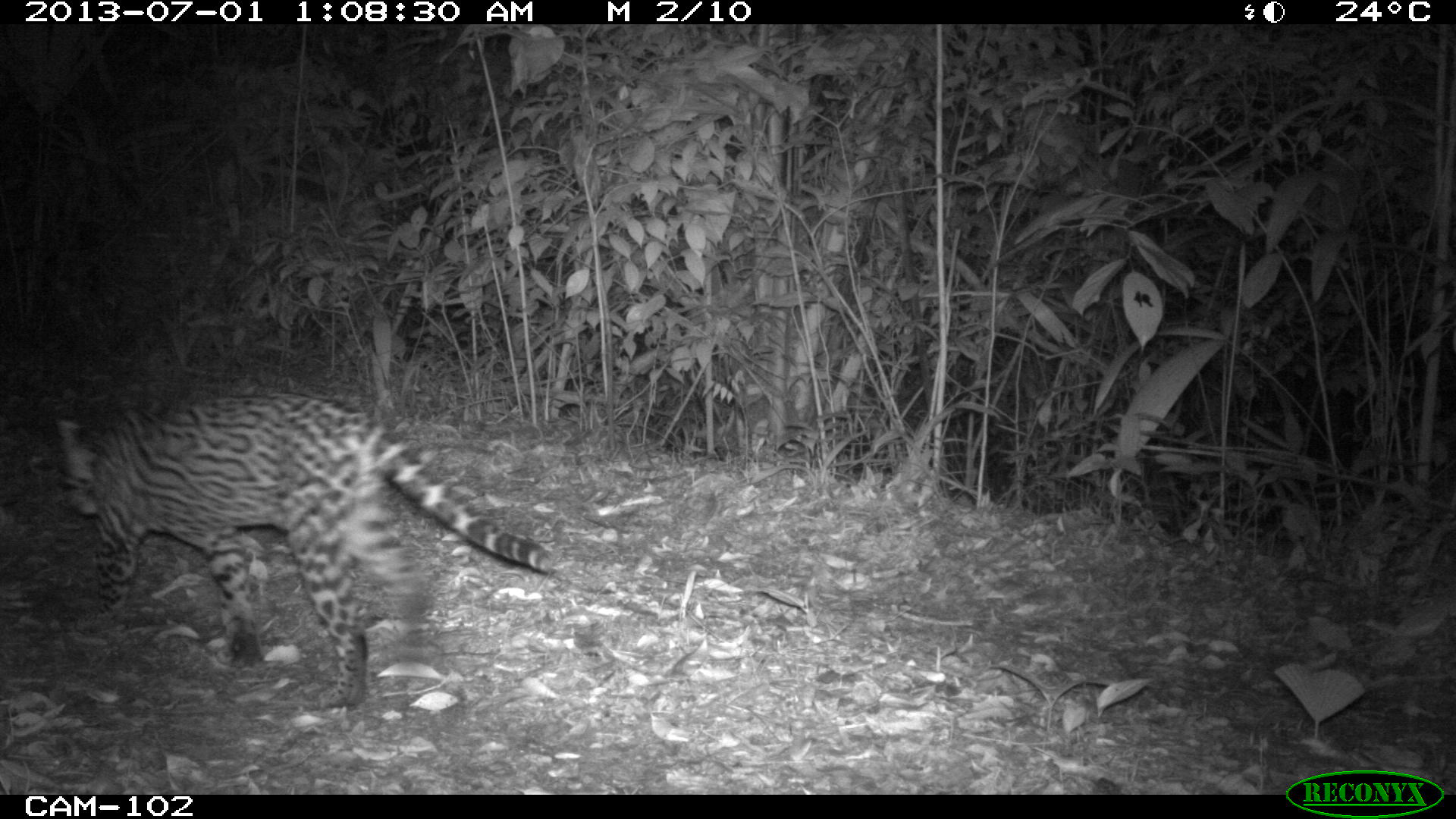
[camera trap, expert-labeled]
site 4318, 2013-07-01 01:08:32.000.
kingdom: Animalia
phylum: Chordata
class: Mammalia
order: Carnivora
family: Felidae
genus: Leopardus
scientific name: Leopardus pardalis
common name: ocelot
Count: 1.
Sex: female.